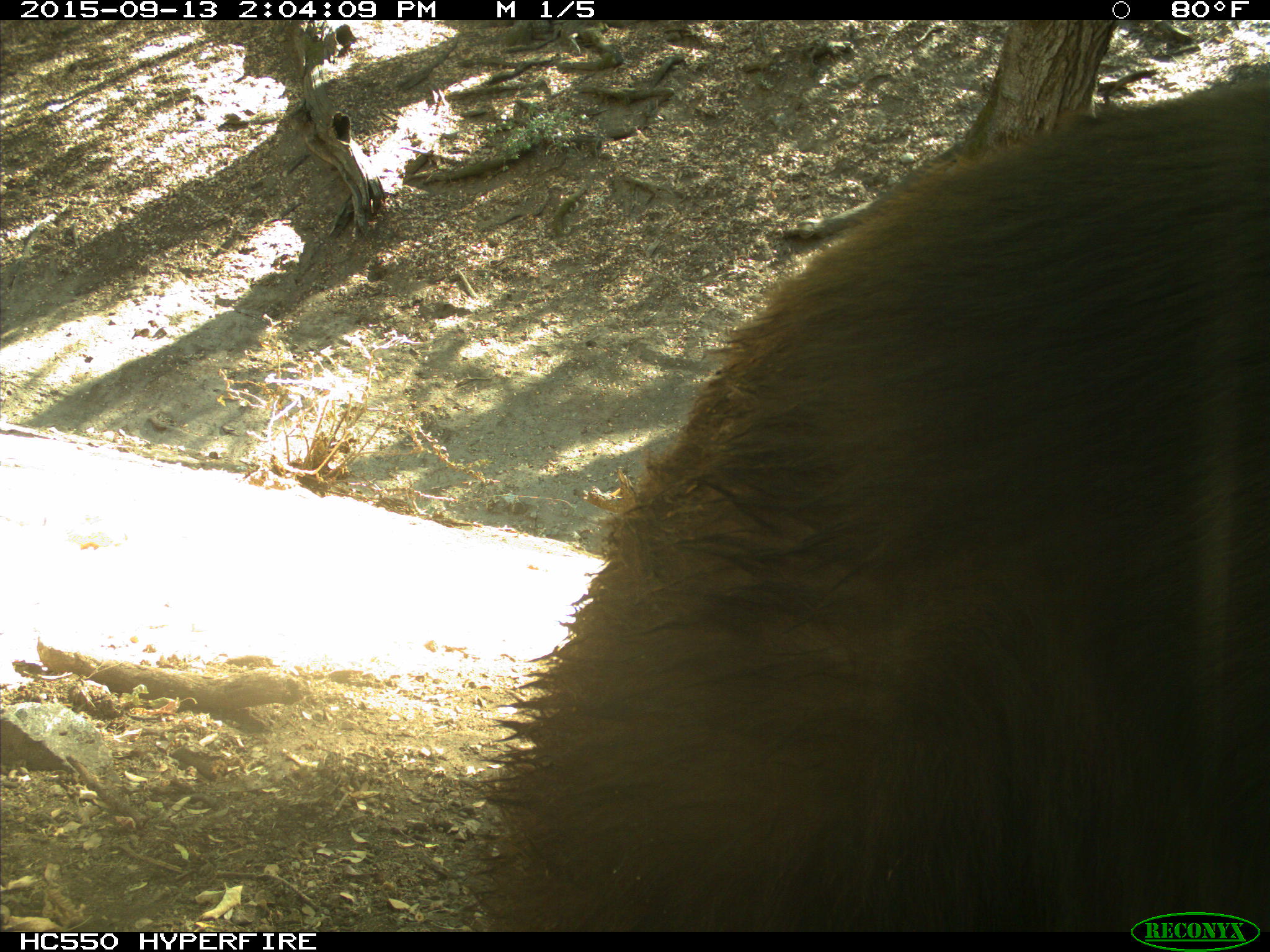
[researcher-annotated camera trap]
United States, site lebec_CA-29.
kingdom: Animalia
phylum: Chordata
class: Mammalia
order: Carnivora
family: Ursidae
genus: Ursus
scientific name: Ursus americanus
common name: american black bear